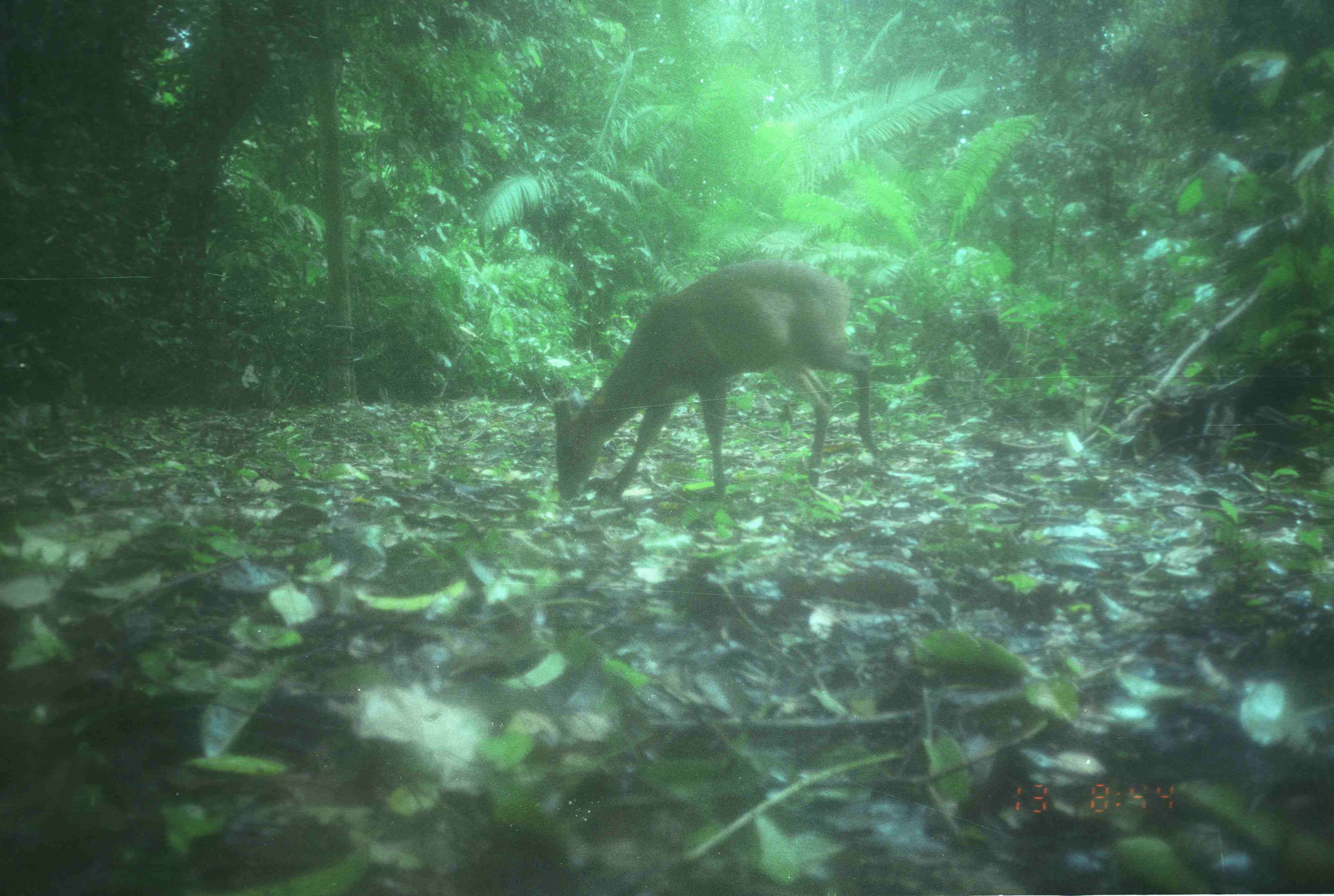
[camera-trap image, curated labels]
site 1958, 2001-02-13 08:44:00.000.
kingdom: Animalia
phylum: Chordata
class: Mammalia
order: Artiodactyla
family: Cervidae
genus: Muntiacus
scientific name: Muntiacus muntjak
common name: southern red muntjac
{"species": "Muntiacus muntjak (southern red muntjac)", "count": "1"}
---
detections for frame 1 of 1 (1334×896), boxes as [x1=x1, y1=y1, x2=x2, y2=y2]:
muntiacus muntjak: [x1=546, y1=256, x2=883, y2=502]